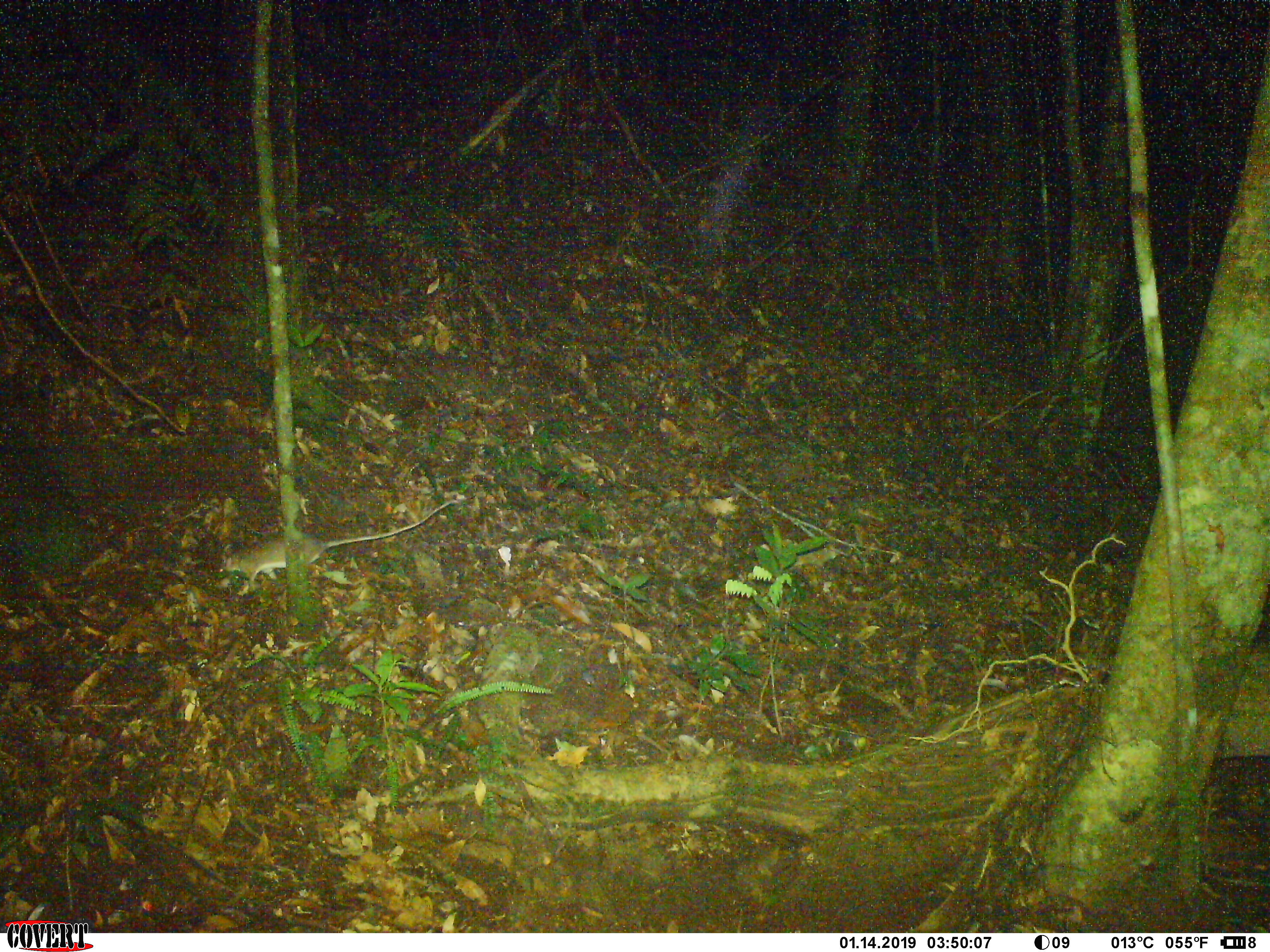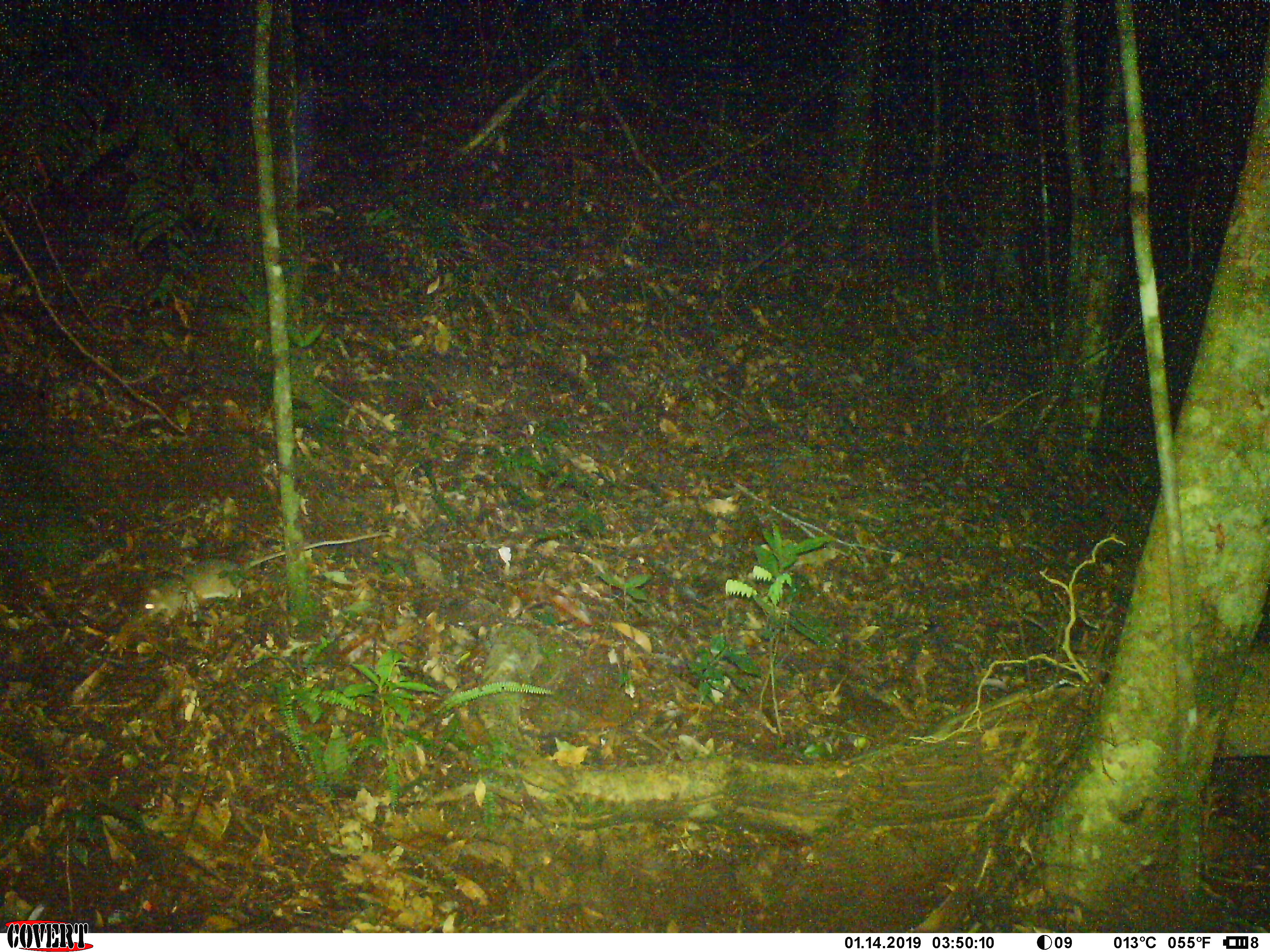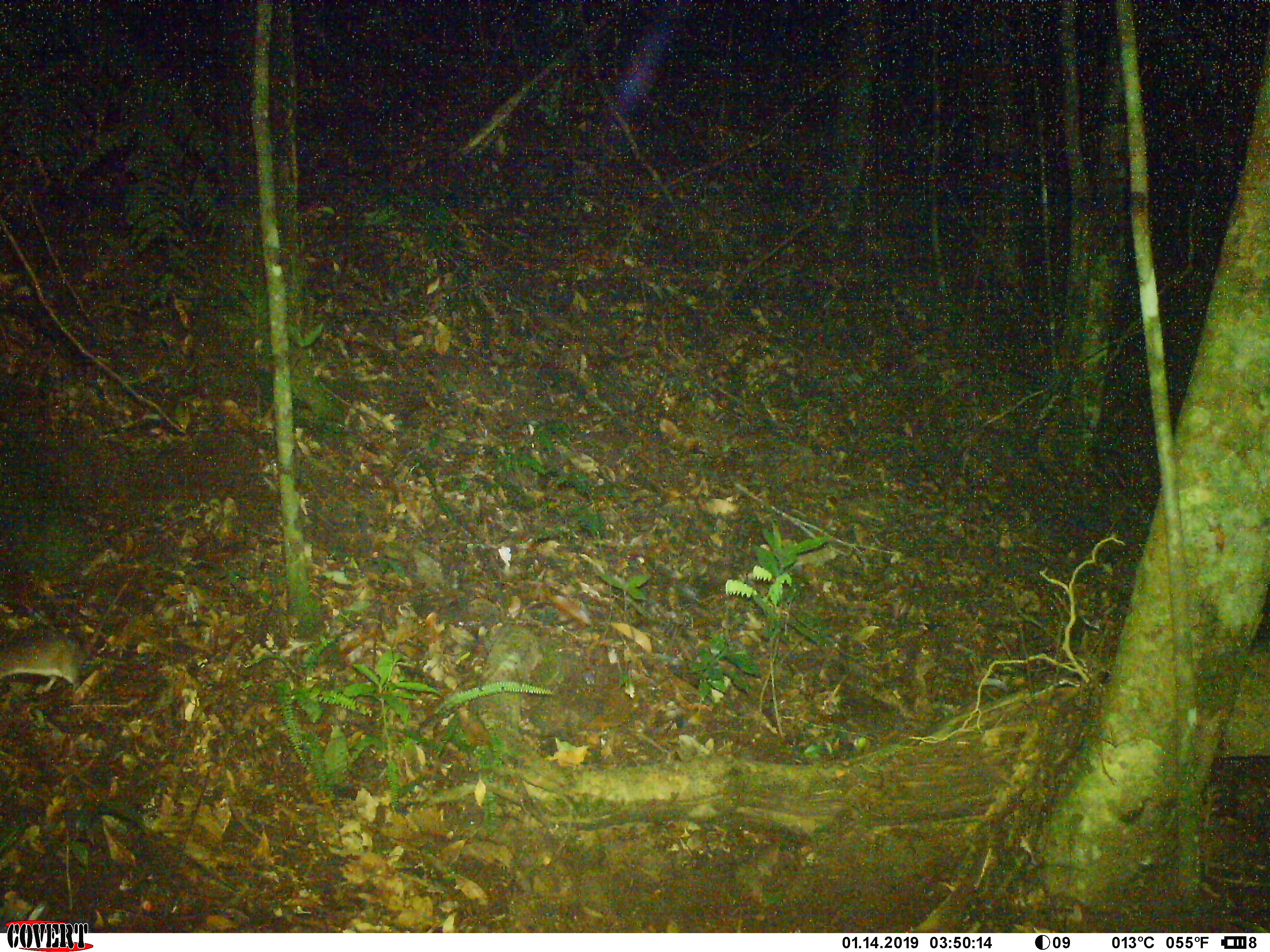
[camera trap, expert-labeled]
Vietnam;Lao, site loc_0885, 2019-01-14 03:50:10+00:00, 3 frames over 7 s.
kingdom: Animalia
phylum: Chordata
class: Mammalia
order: Rodentia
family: Muridae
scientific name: Muridae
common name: old-world mice and rats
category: unidentified murid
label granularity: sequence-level